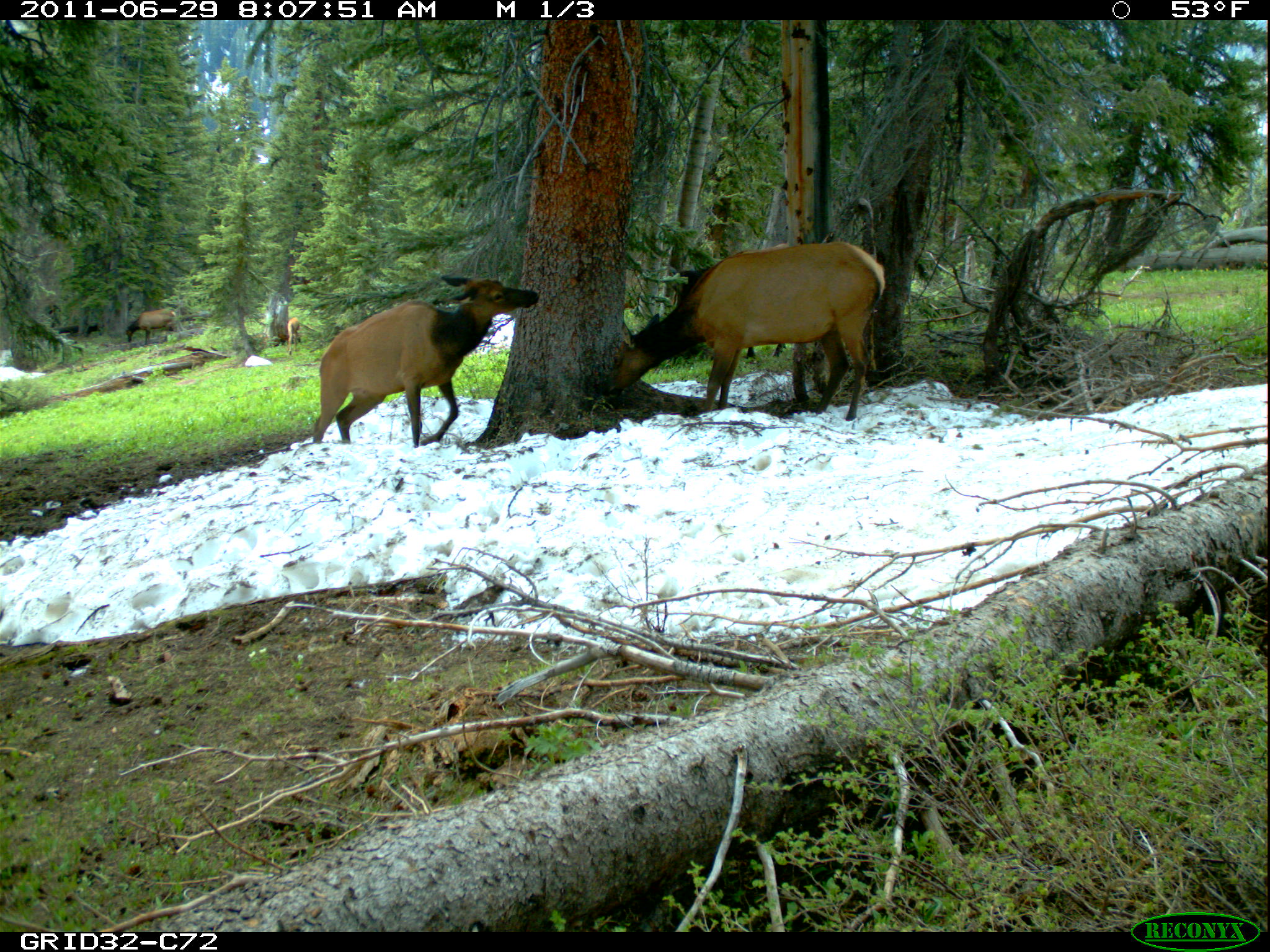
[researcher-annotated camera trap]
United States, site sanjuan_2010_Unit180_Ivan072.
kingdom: Animalia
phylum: Chordata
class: Mammalia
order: Artiodactyla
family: Cervidae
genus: Cervus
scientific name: Cervus elaphus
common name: red deer